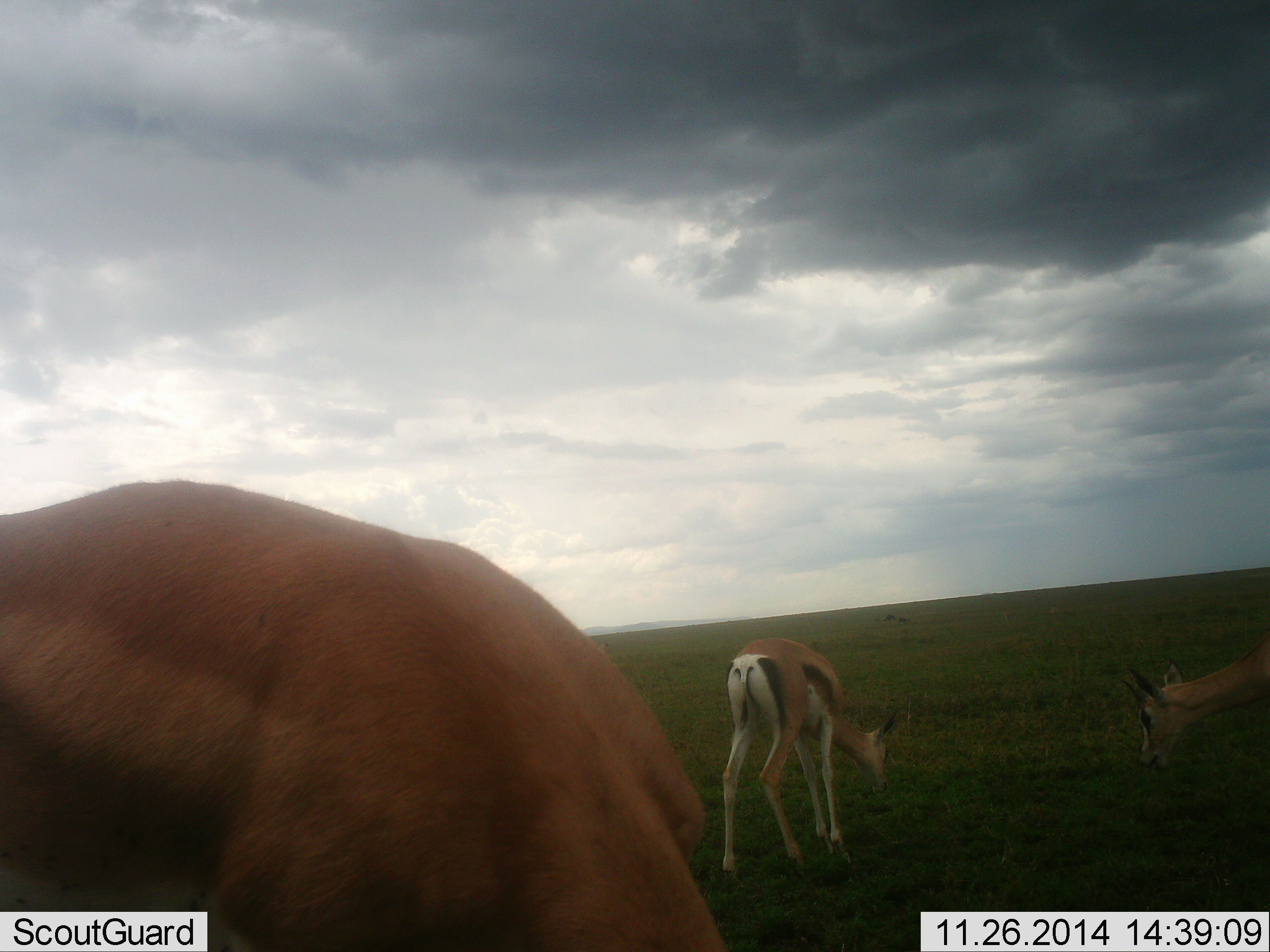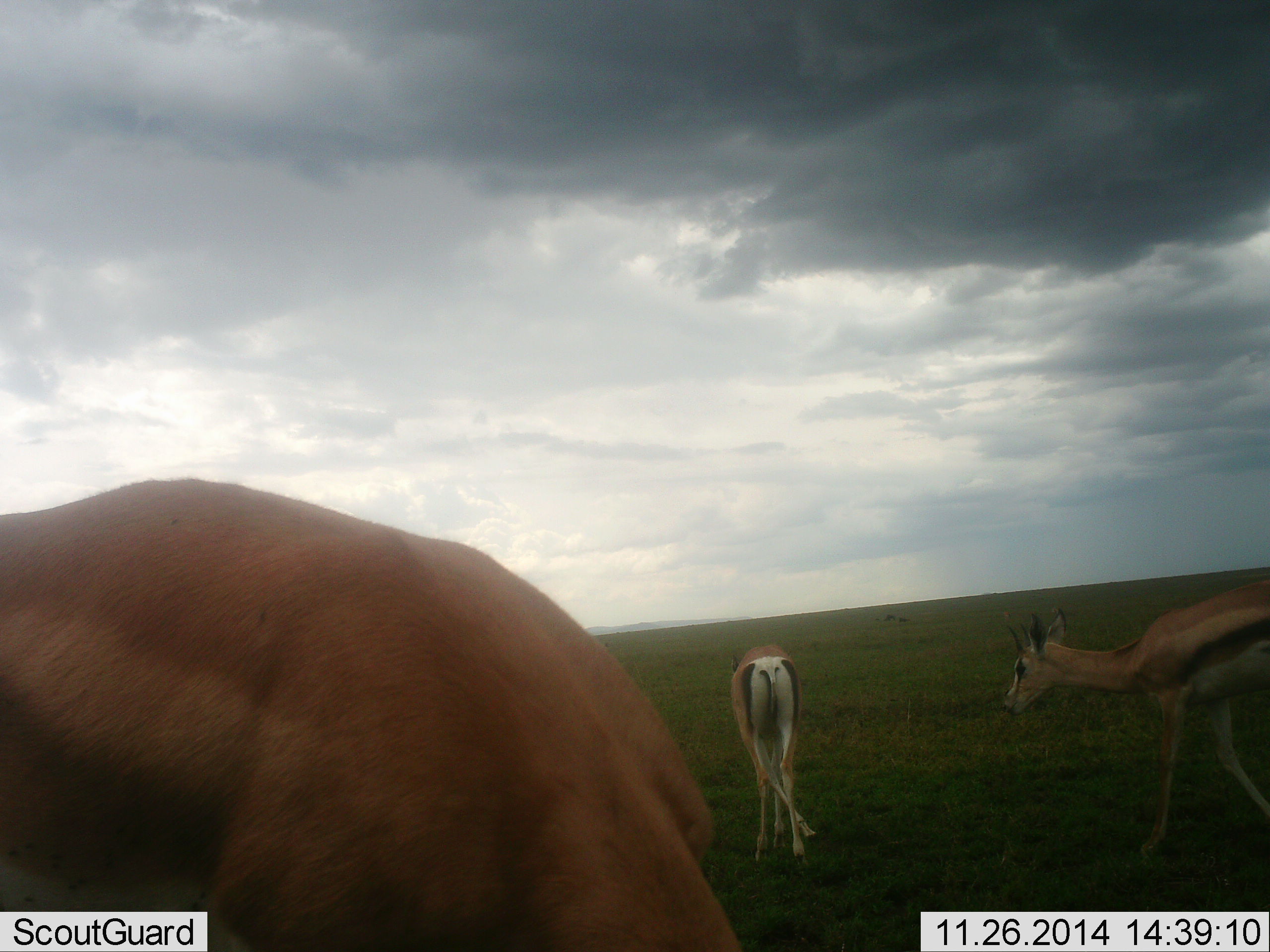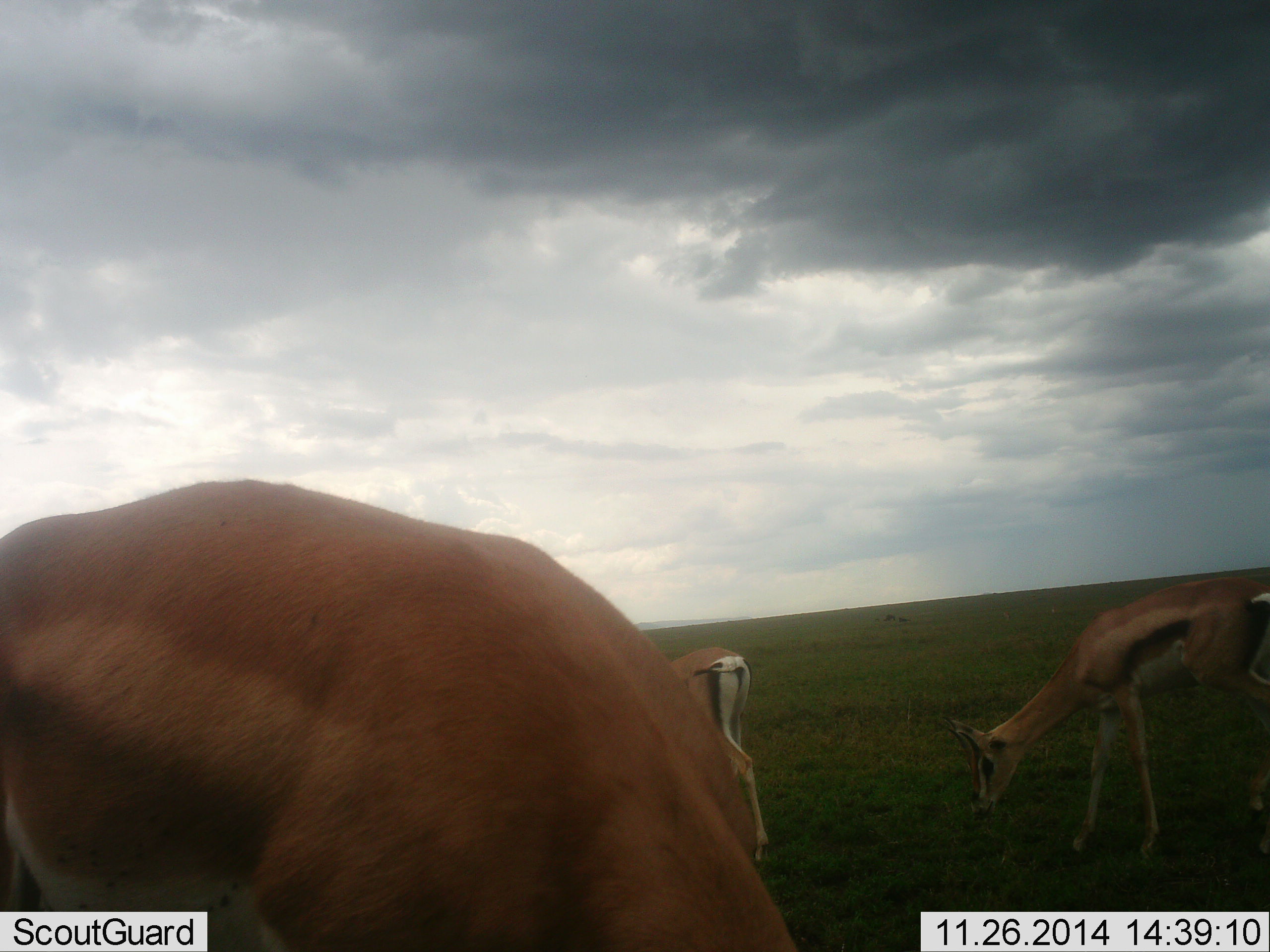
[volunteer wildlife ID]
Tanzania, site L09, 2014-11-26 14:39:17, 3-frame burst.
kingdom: Animalia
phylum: Chordata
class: Mammalia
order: Artiodactyla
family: Bovidae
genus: Eudorcas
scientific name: Eudorcas thomsonii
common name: thomson's gazelle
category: gazellethomsons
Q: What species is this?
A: Gazellethomsons (thomson's gazelle) (Eudorcas thomsonii).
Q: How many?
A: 3.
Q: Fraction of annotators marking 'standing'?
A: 36%.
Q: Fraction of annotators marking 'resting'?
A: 0%.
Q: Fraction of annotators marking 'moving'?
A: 55%.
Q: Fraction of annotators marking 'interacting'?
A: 0%.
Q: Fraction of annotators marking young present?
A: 9%.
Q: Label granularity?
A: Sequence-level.